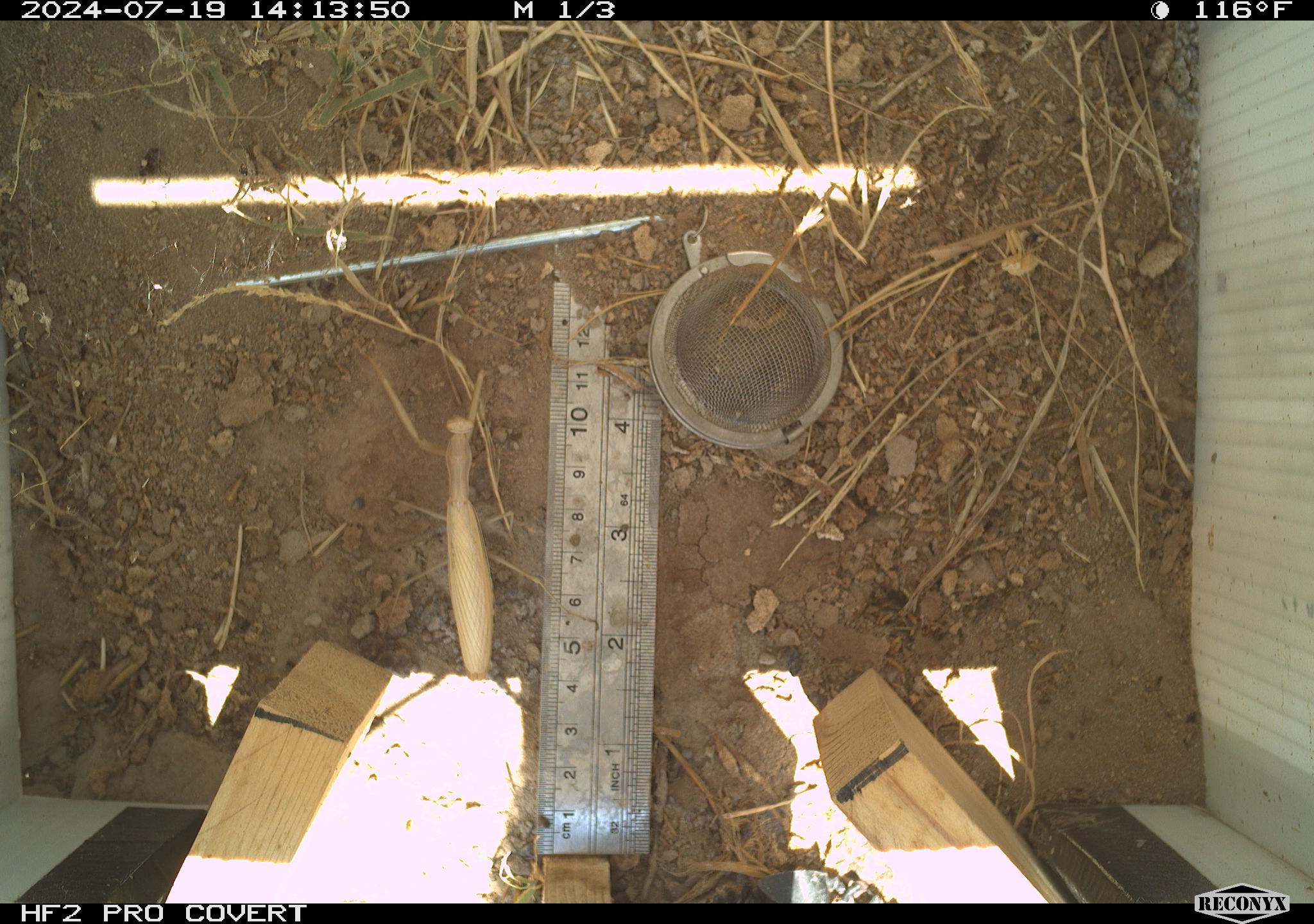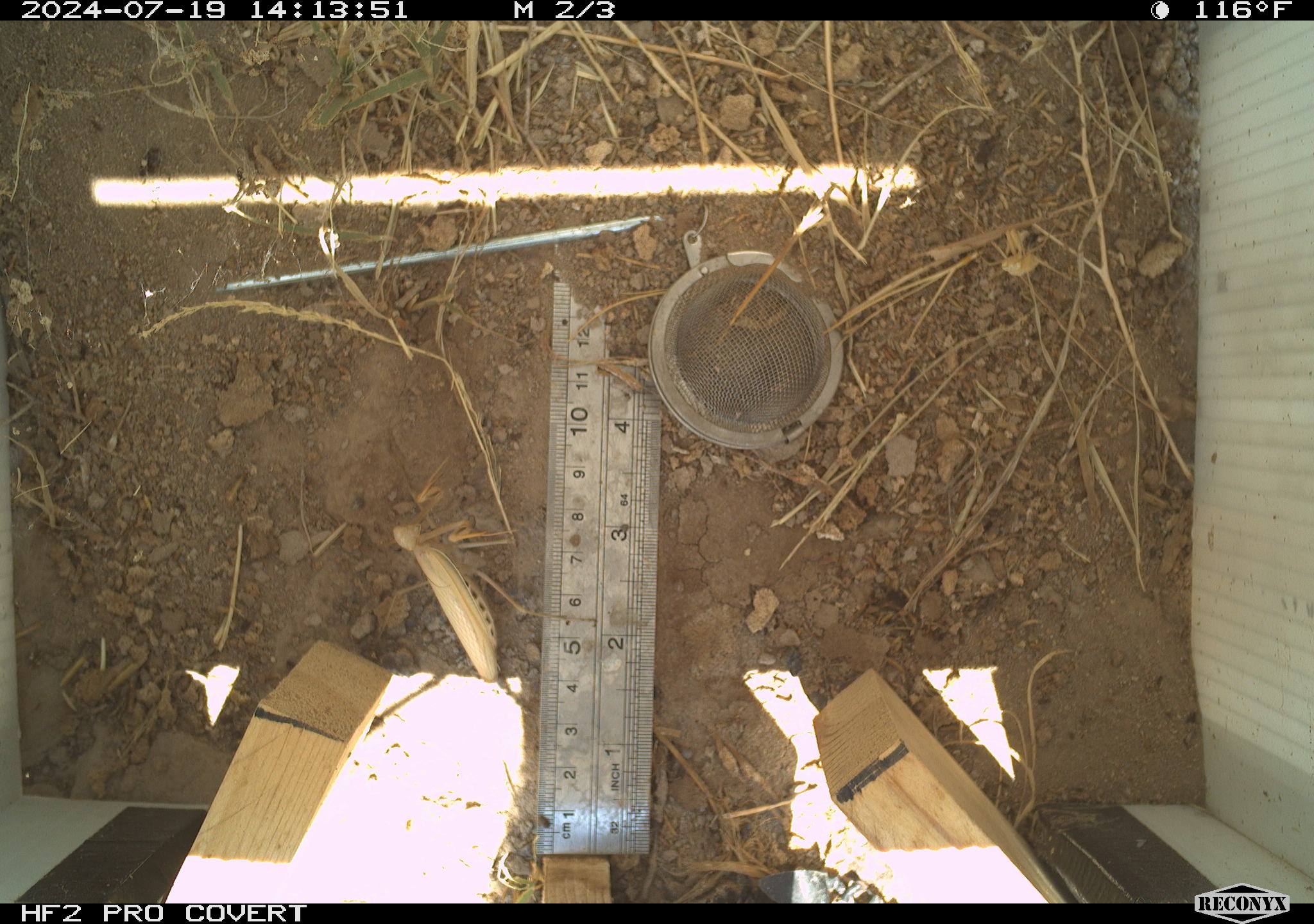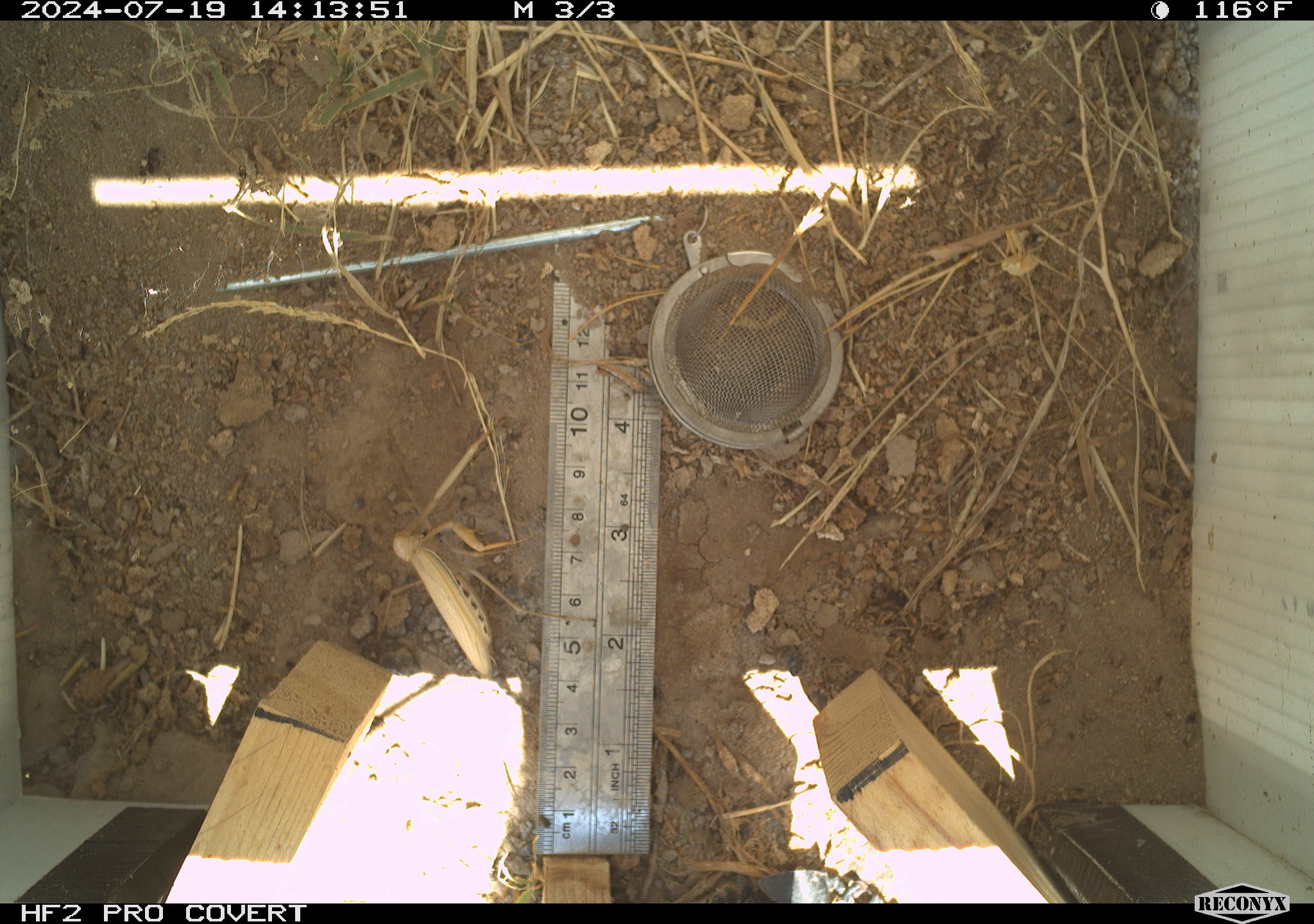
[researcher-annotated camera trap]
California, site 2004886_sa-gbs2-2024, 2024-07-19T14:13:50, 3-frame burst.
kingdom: Animalia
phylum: Arthropoda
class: Insecta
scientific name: Insecta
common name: insect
Insect (Insecta).